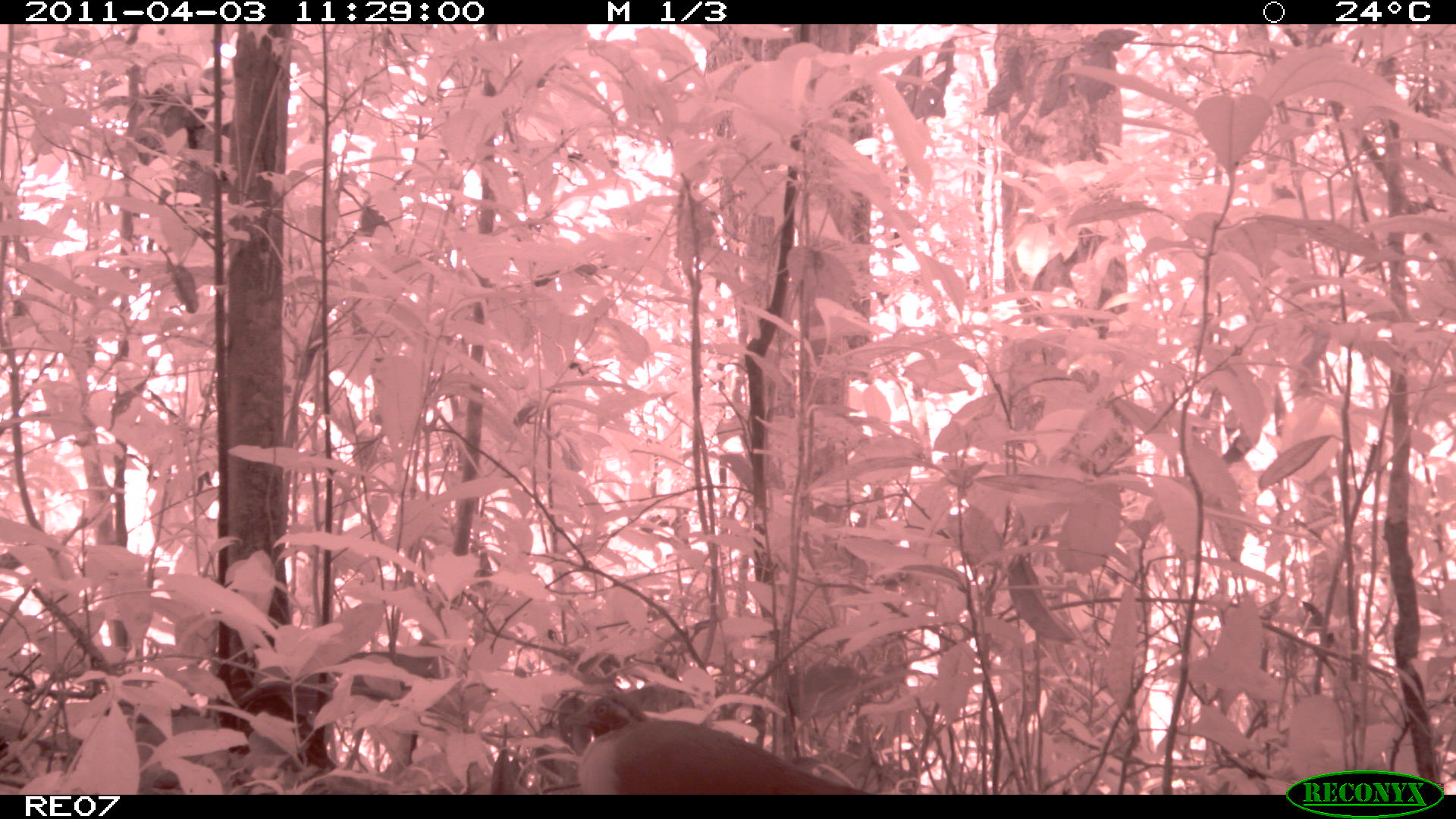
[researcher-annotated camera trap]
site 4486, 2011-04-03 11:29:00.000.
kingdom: Animalia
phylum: Chordata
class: Aves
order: Cuculiformes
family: Cuculidae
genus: Coua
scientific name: Coua serriana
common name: red-breasted coua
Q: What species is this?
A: Coua serriana (red-breasted coua).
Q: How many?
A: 1.